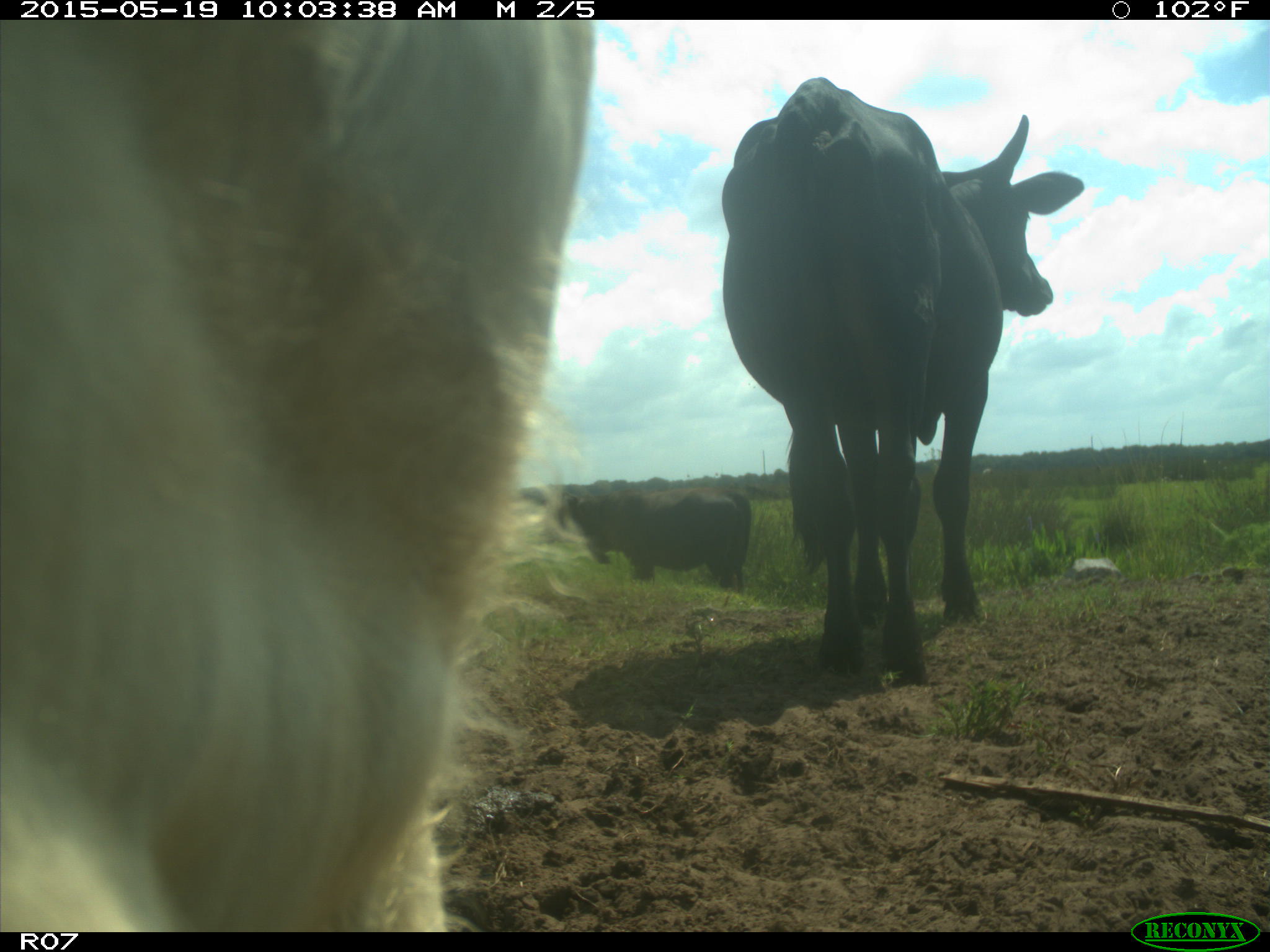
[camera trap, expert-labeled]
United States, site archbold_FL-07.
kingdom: Animalia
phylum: Chordata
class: Mammalia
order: Artiodactyla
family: Bovidae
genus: Bos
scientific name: Bos taurus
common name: domestic cow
Bos taurus (domestic cow).